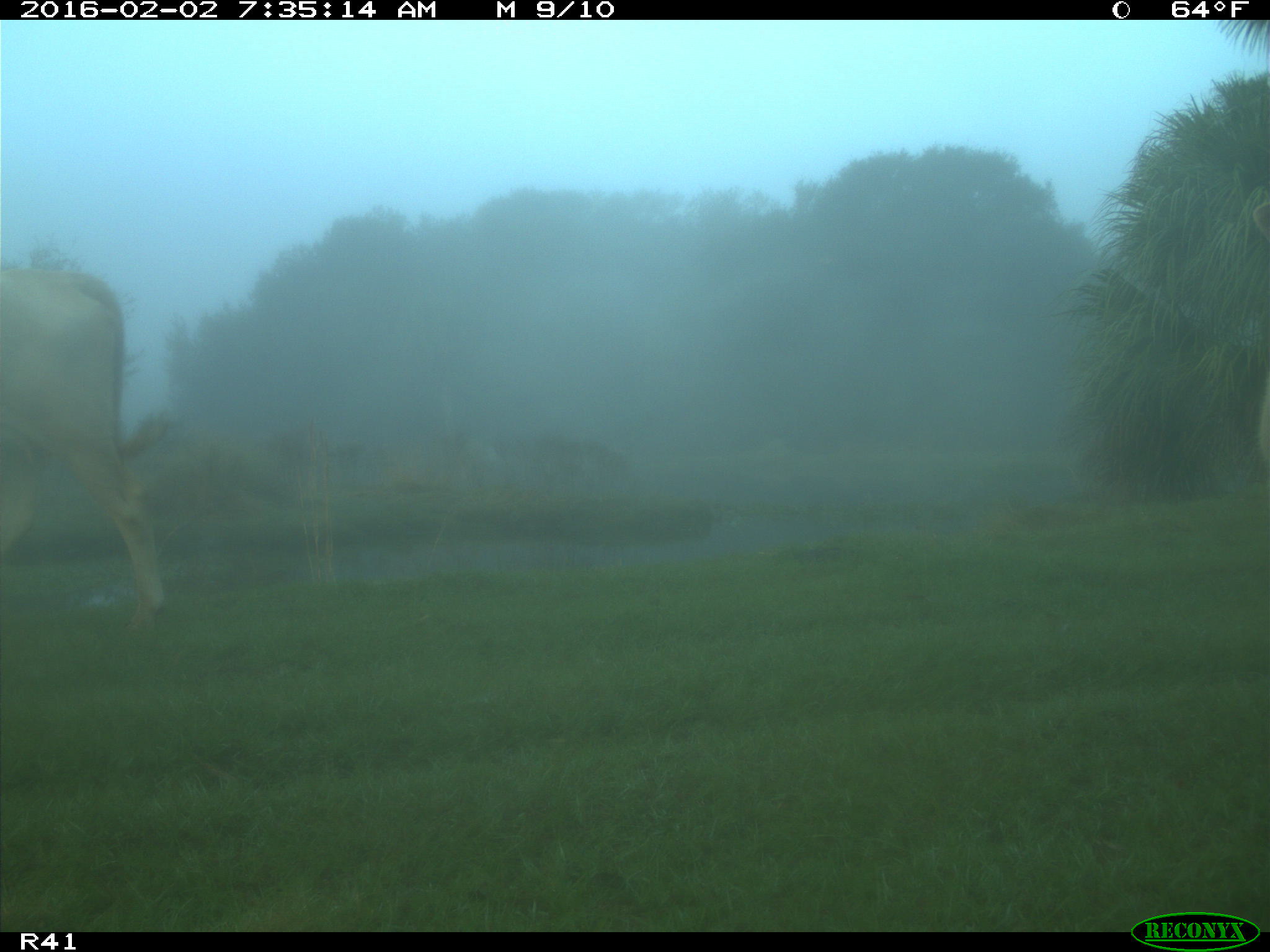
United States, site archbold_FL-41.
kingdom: Animalia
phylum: Chordata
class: Mammalia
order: Artiodactyla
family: Bovidae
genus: Bos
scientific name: Bos taurus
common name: domestic cow